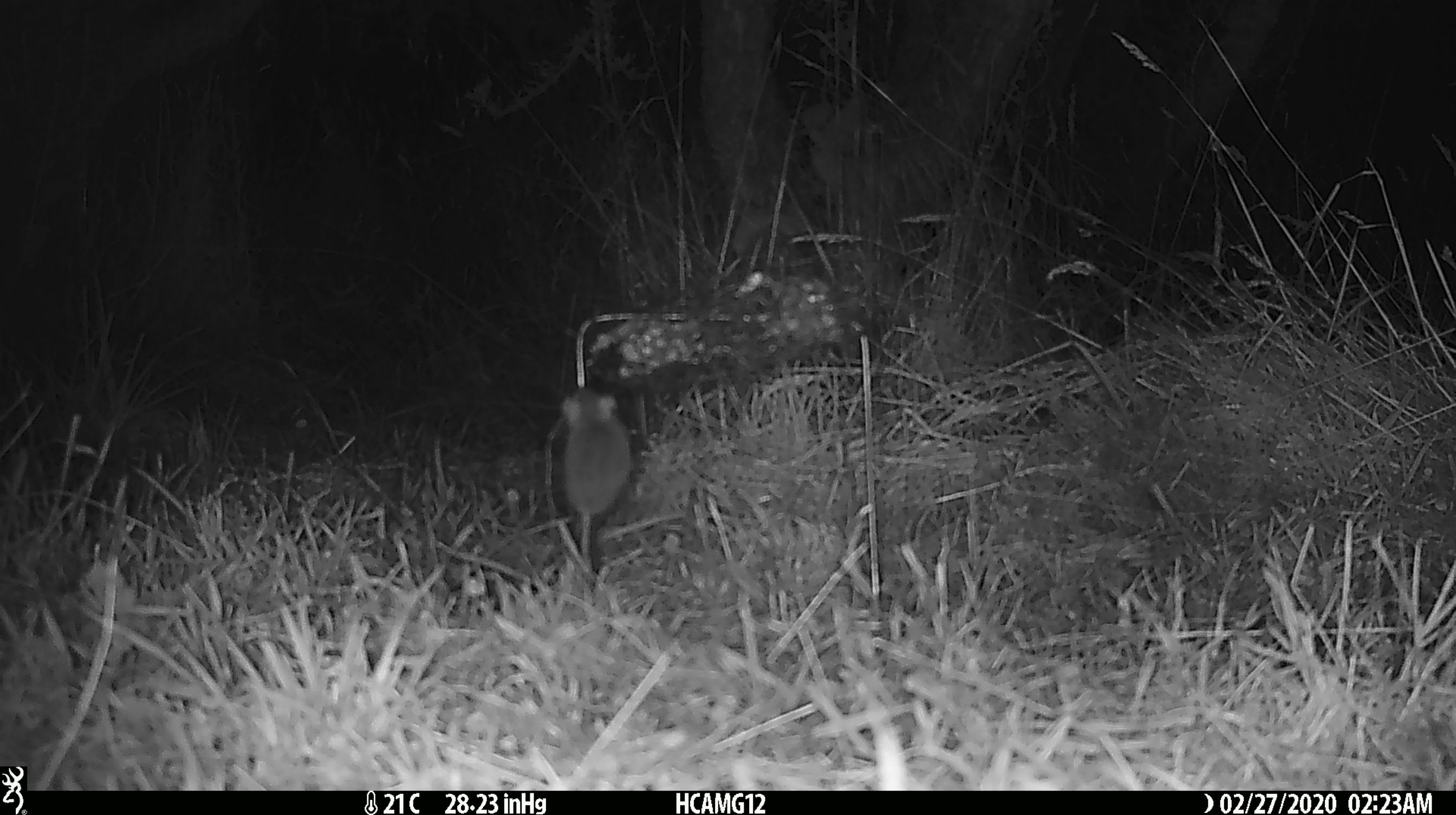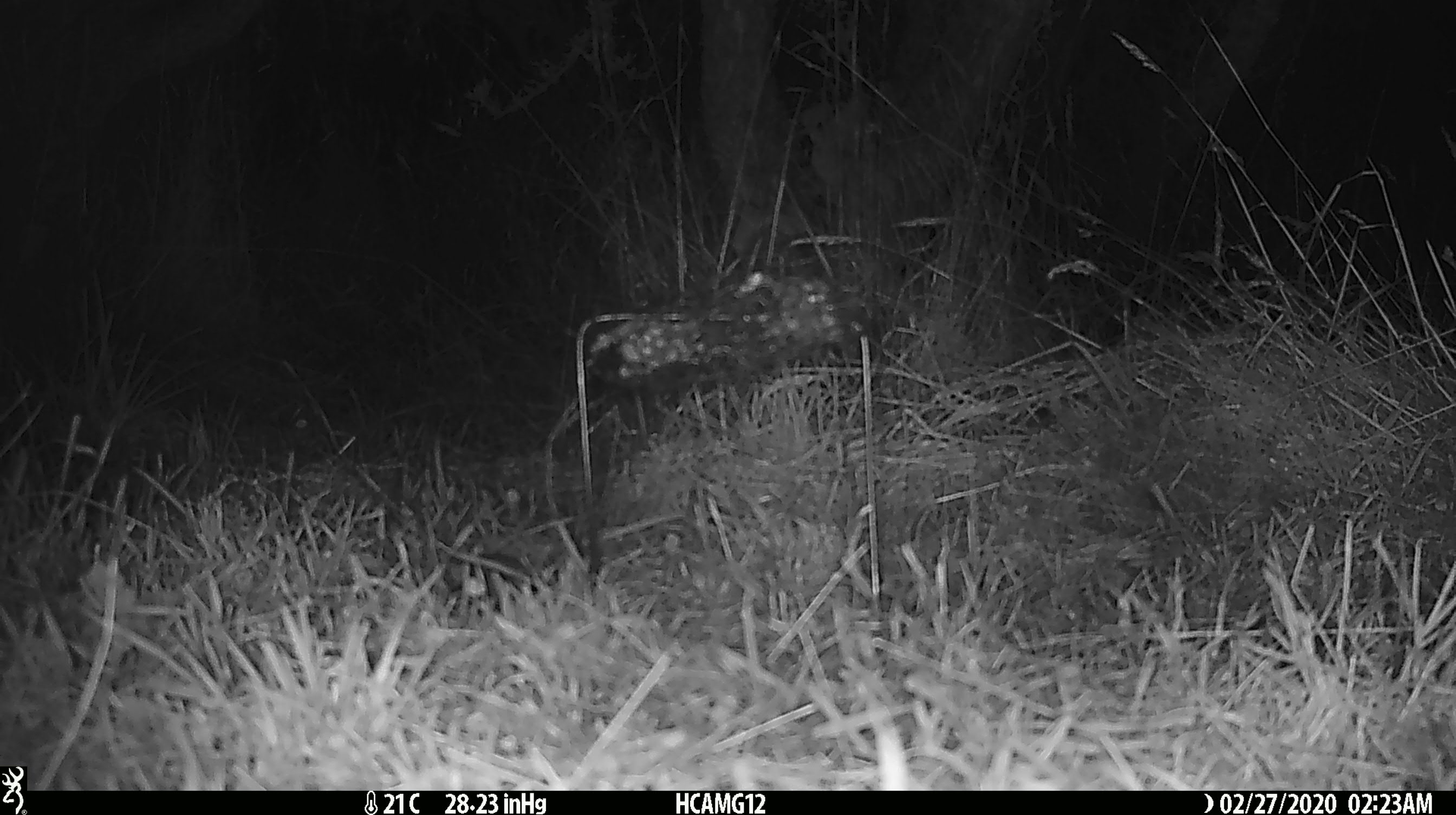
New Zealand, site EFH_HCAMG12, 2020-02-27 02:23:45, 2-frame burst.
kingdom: Animalia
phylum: Chordata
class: Mammalia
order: Rodentia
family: Muridae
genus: Mus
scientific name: Mus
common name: mouse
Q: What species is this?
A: Mouse (Mus).